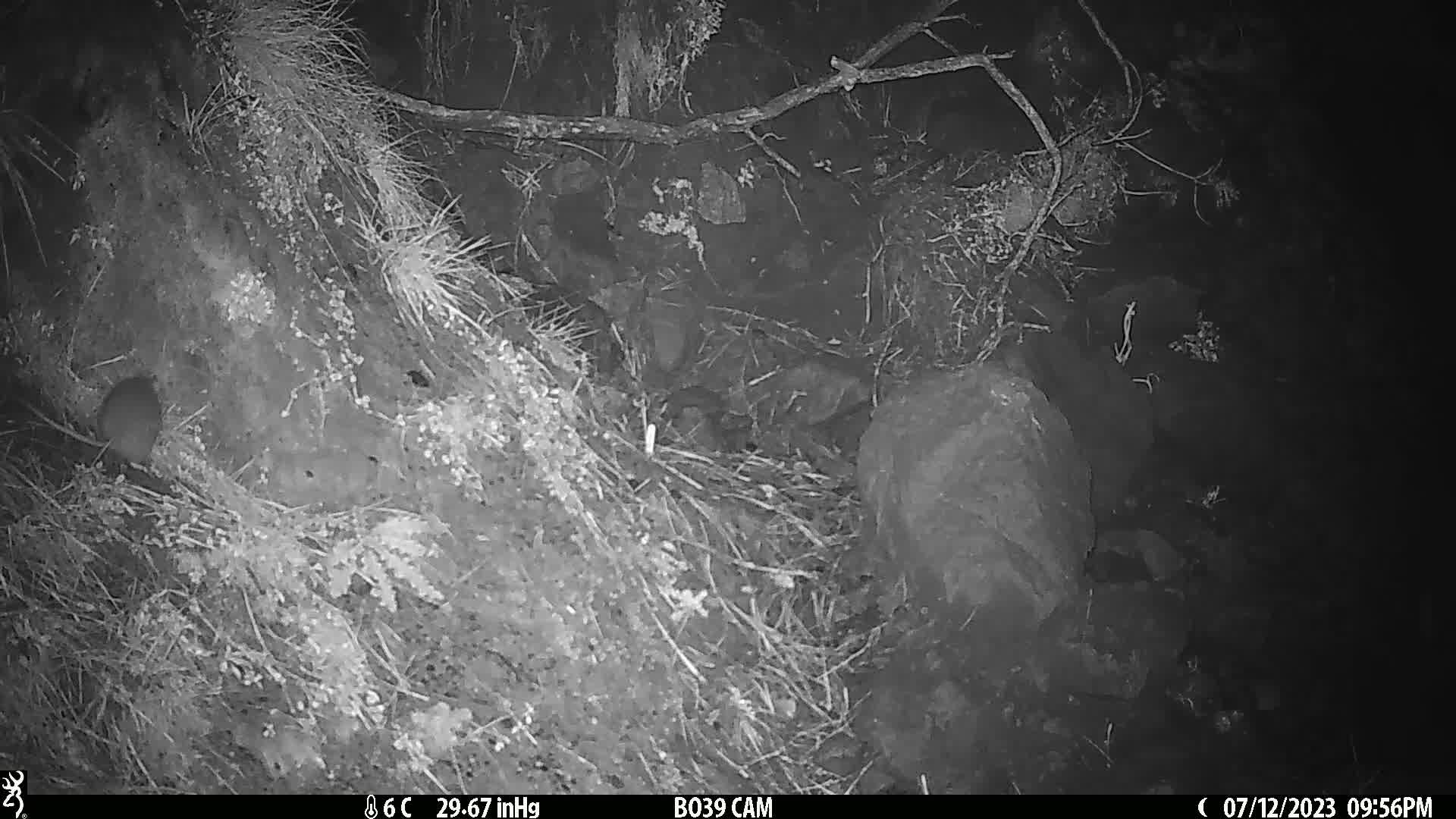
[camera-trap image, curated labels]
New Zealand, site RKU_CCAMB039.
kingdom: Animalia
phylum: Chordata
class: Mammalia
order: Rodentia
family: Muridae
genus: Rattus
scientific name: Rattus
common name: rat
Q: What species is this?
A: Rat (Rattus).